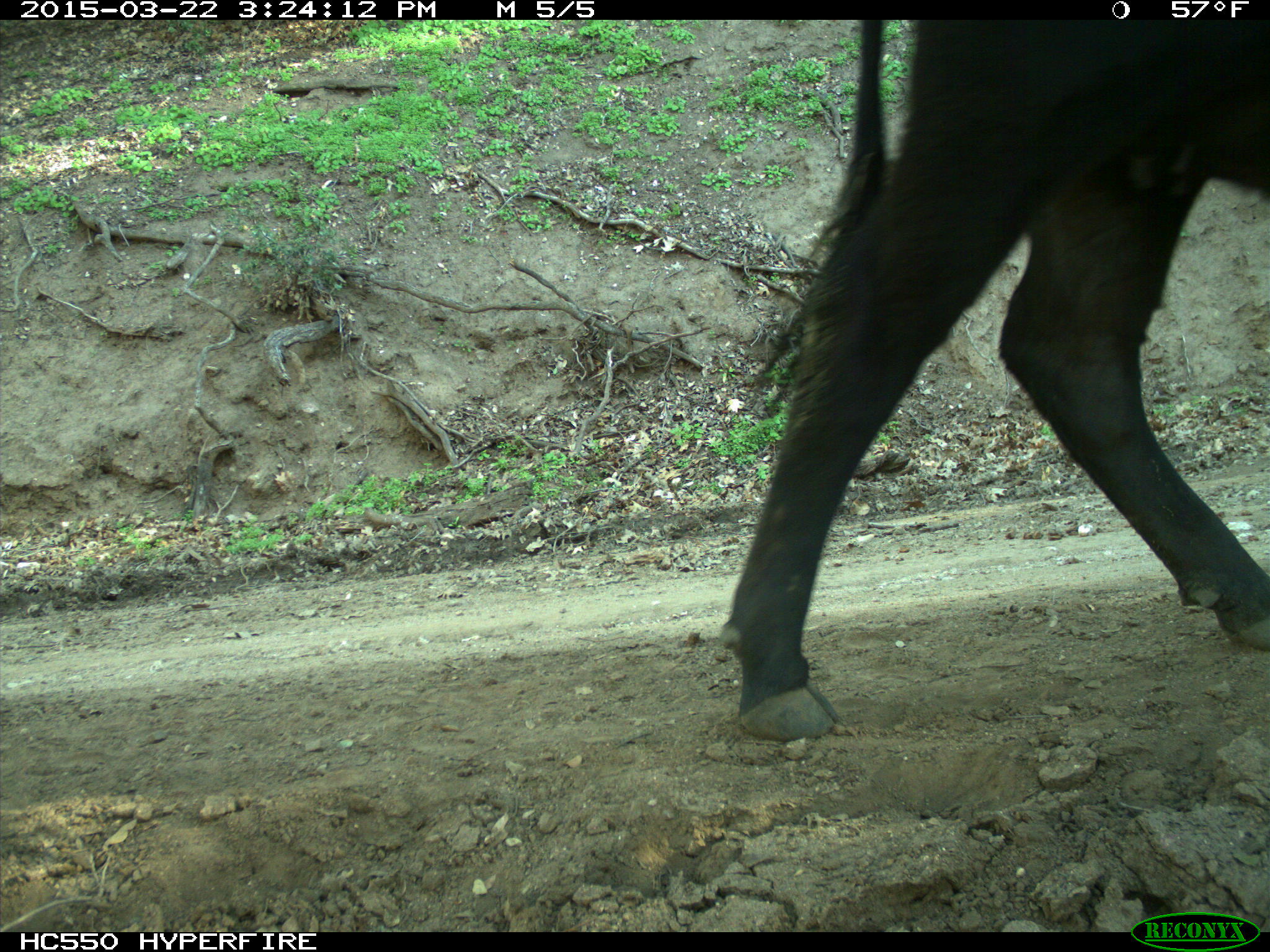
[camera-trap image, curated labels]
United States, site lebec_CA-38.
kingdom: Animalia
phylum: Chordata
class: Mammalia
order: Artiodactyla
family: Bovidae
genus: Bos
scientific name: Bos taurus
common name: domestic cow